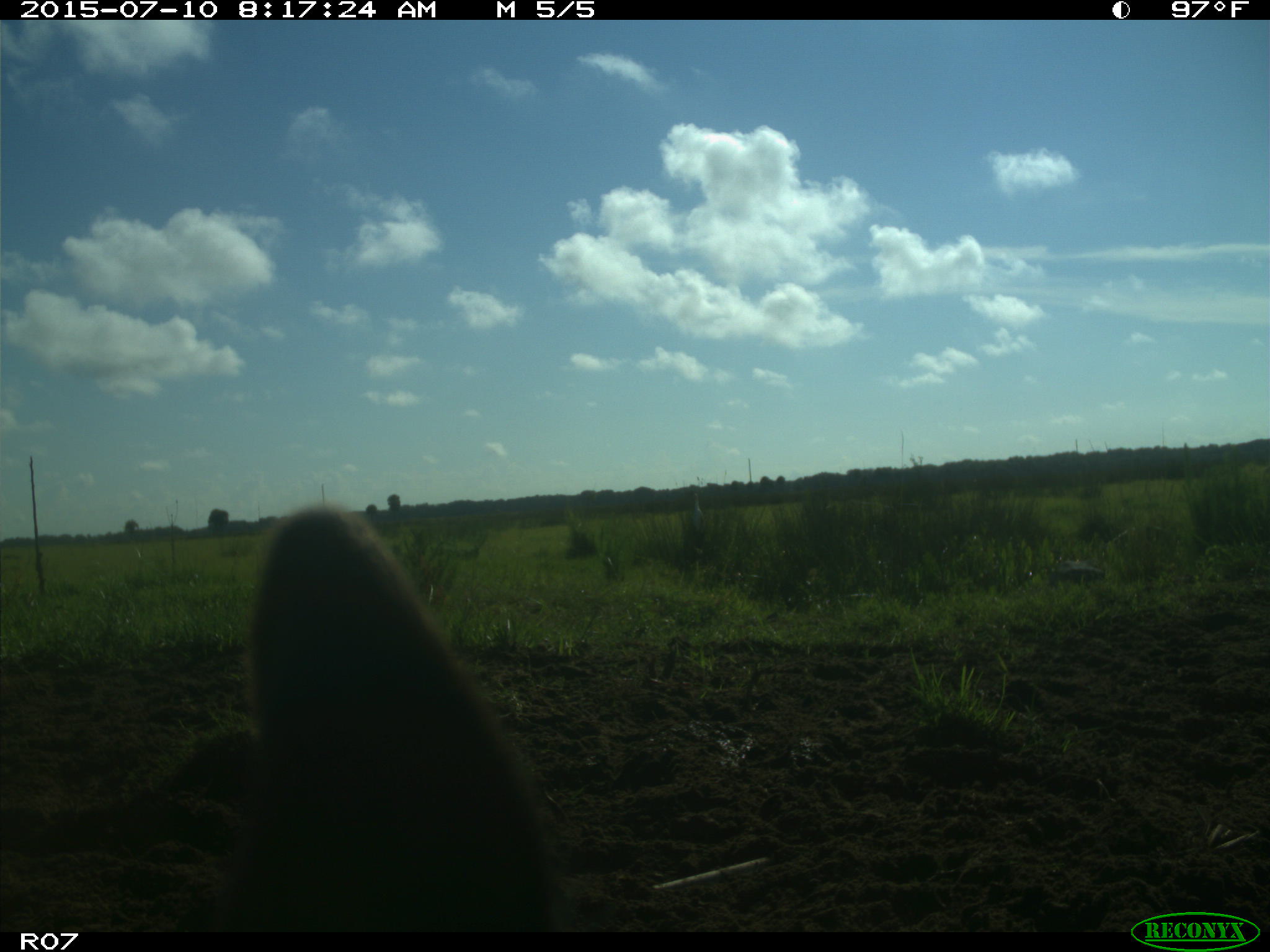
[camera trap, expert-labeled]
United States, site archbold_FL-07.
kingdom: Animalia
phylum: Chordata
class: Mammalia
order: Artiodactyla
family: Bovidae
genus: Bos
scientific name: Bos taurus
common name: domestic cow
Bos taurus (domestic cow).